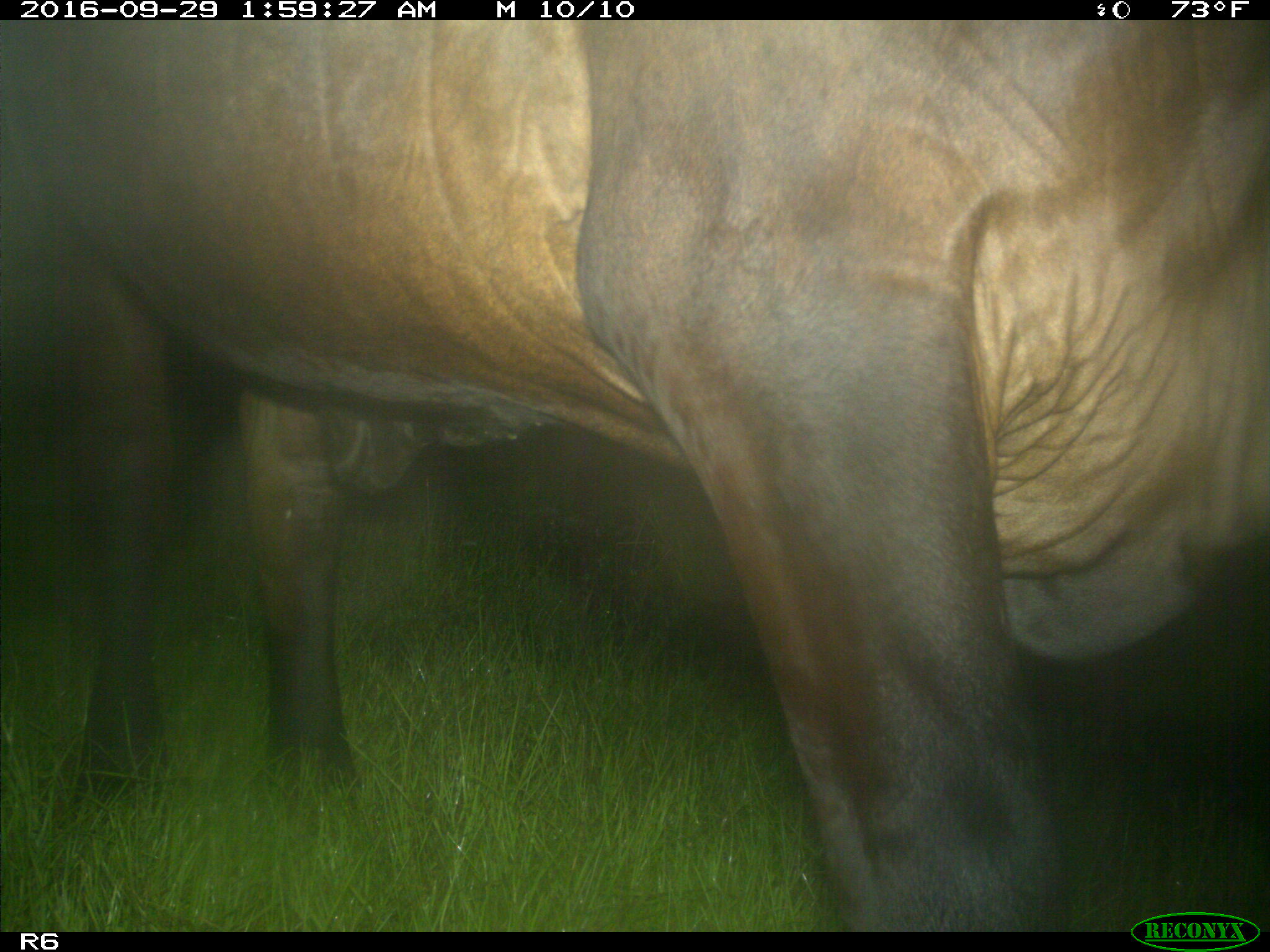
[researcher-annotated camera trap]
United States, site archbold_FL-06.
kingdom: Animalia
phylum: Chordata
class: Mammalia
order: Artiodactyla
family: Bovidae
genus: Bos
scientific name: Bos taurus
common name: domestic cow